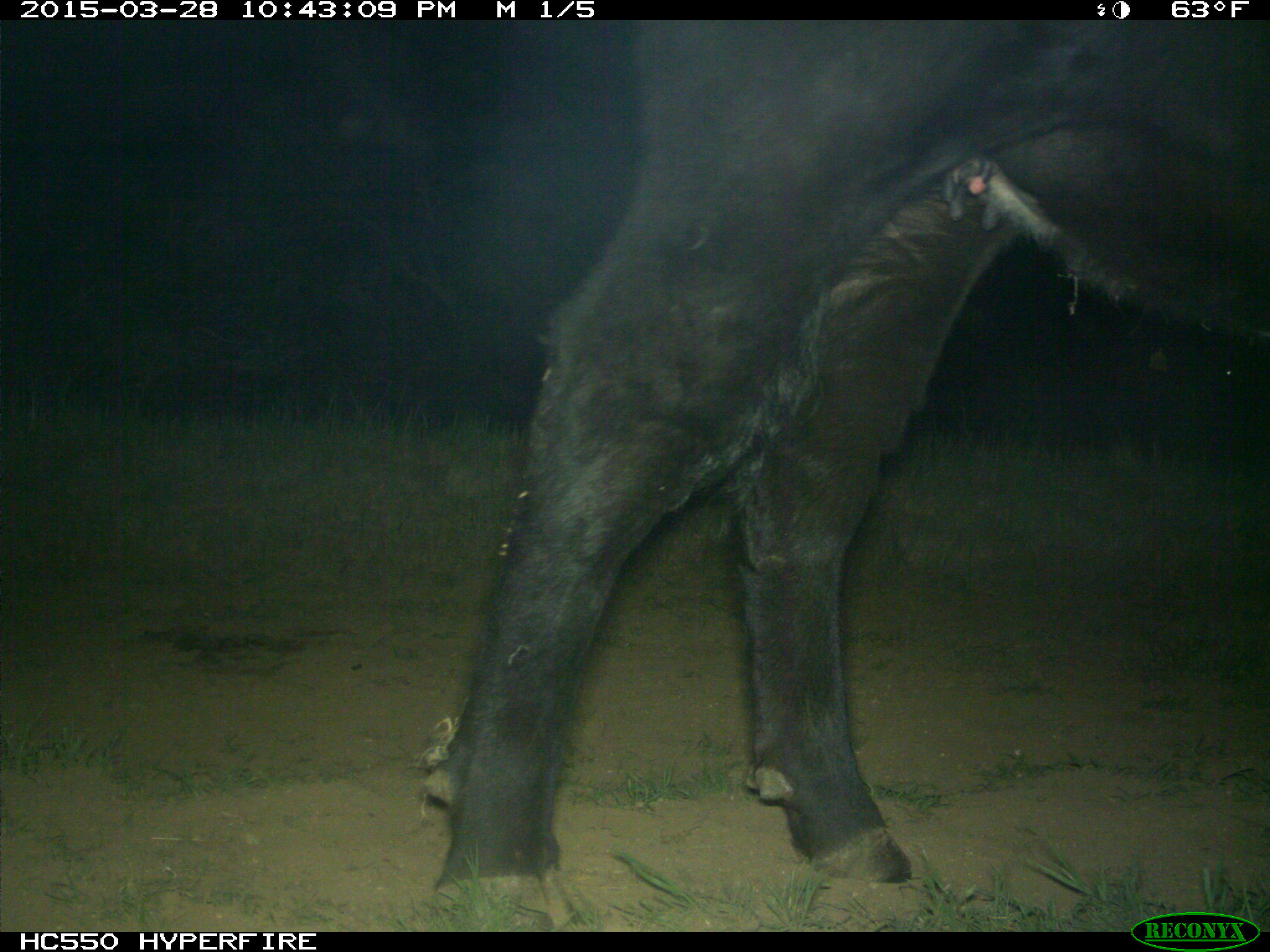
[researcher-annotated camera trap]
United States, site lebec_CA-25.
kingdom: Animalia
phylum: Chordata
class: Mammalia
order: Artiodactyla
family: Bovidae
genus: Bos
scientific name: Bos taurus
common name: domestic cow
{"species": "Bos taurus (domestic cow)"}